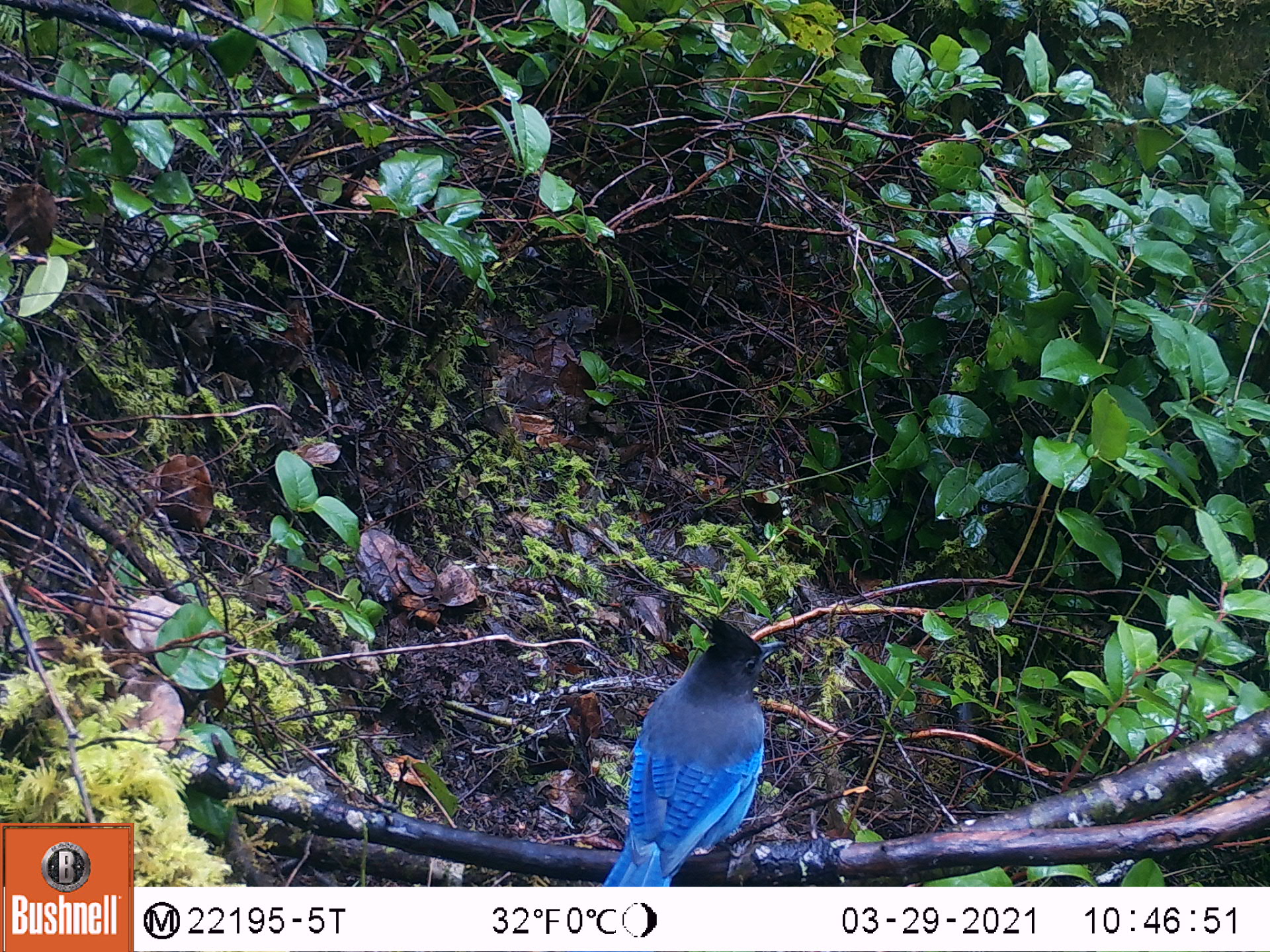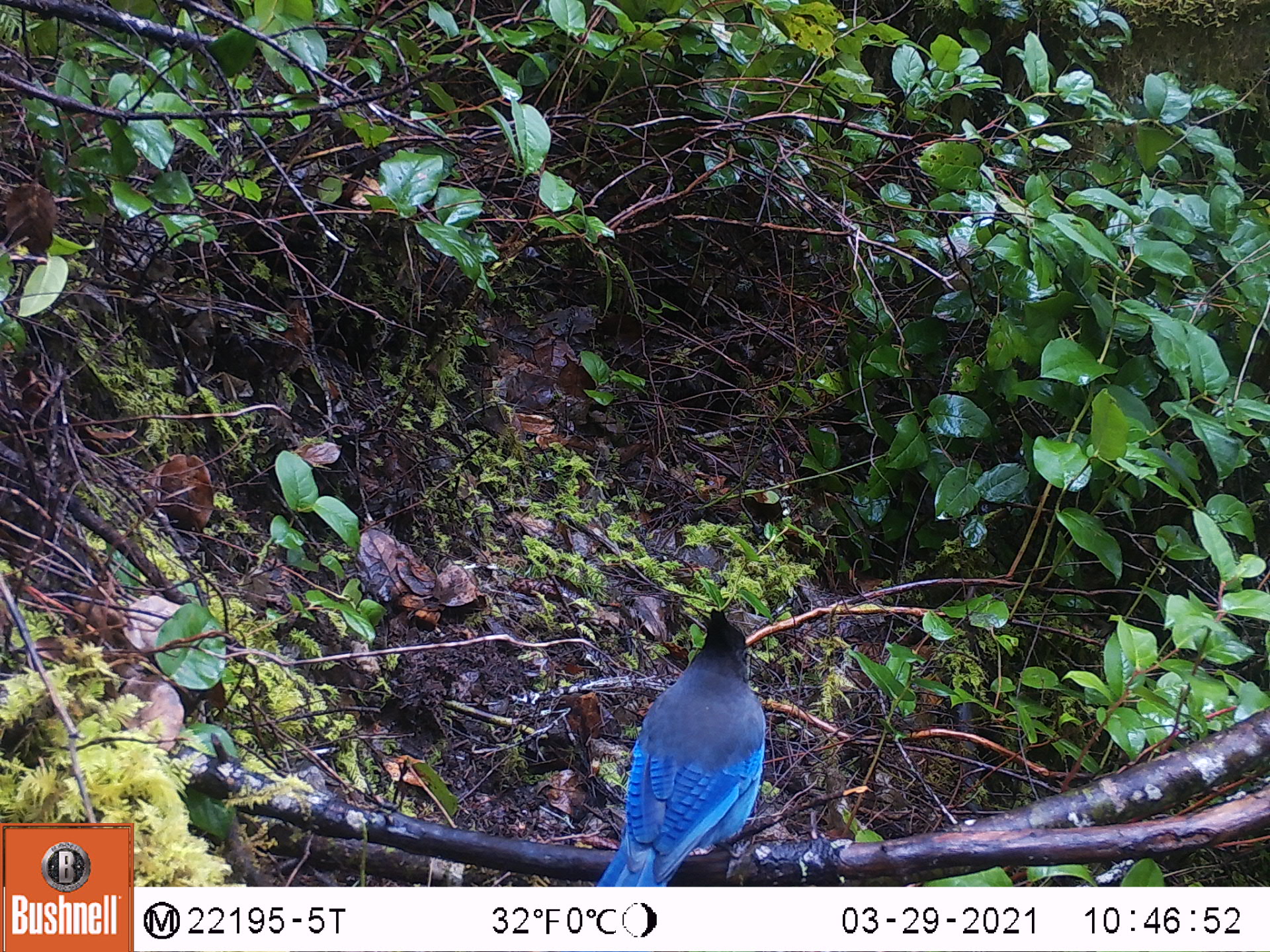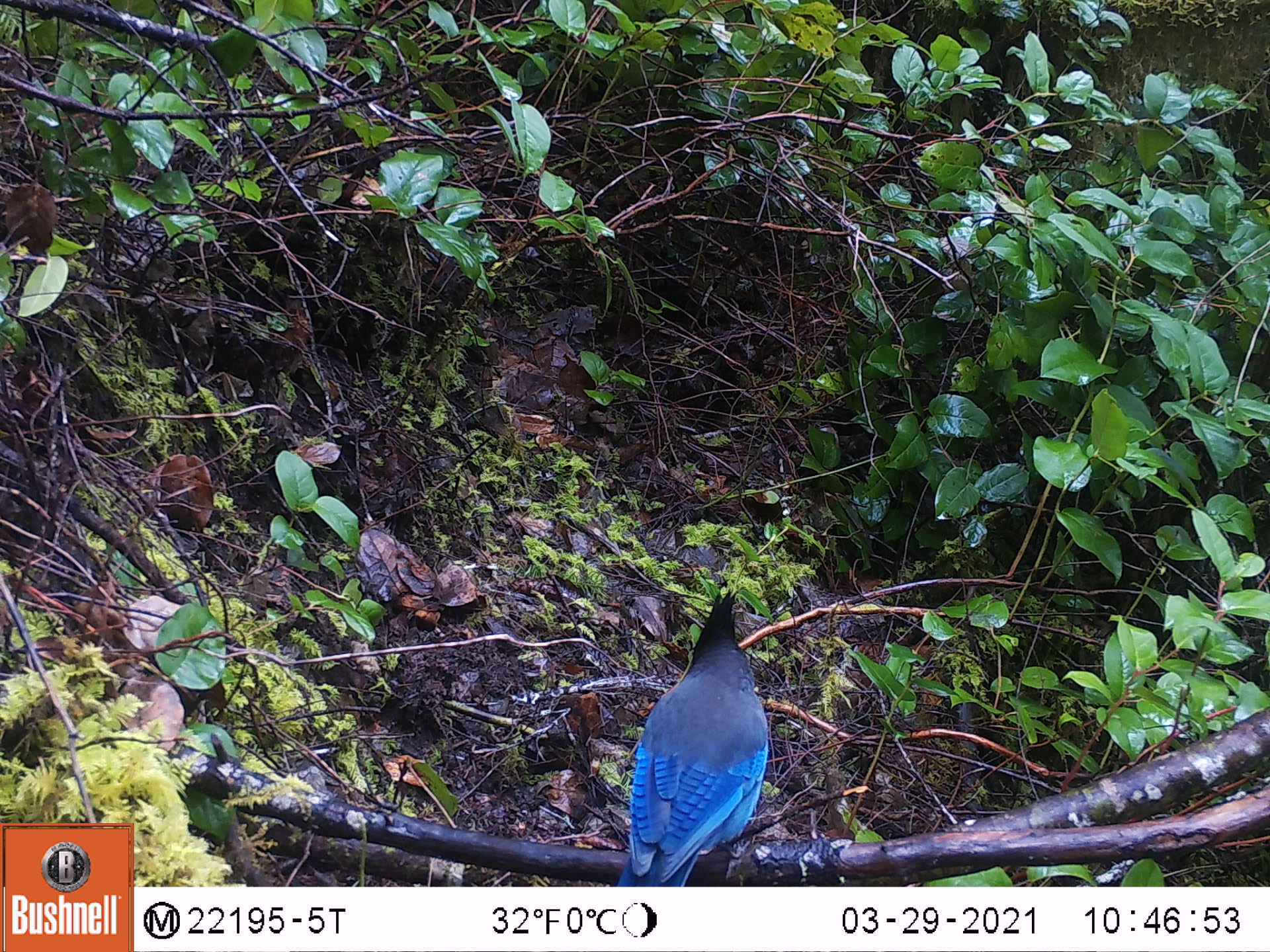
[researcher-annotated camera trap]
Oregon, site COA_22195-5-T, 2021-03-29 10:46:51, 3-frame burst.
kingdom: Animalia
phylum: Chordata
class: Aves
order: Passeriformes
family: Corvidae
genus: Cyanocitta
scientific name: Cyanocitta stelleri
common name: steller's jay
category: stellers jay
Stellers jay (steller's jay) (Cyanocitta stelleri).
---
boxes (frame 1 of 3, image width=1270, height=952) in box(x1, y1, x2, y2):
stellers jay: box(572, 586, 873, 885)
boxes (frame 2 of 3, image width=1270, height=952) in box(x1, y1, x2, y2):
stellers jay: box(571, 572, 828, 886)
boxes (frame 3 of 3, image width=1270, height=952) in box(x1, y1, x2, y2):
stellers jay: box(583, 564, 812, 887)